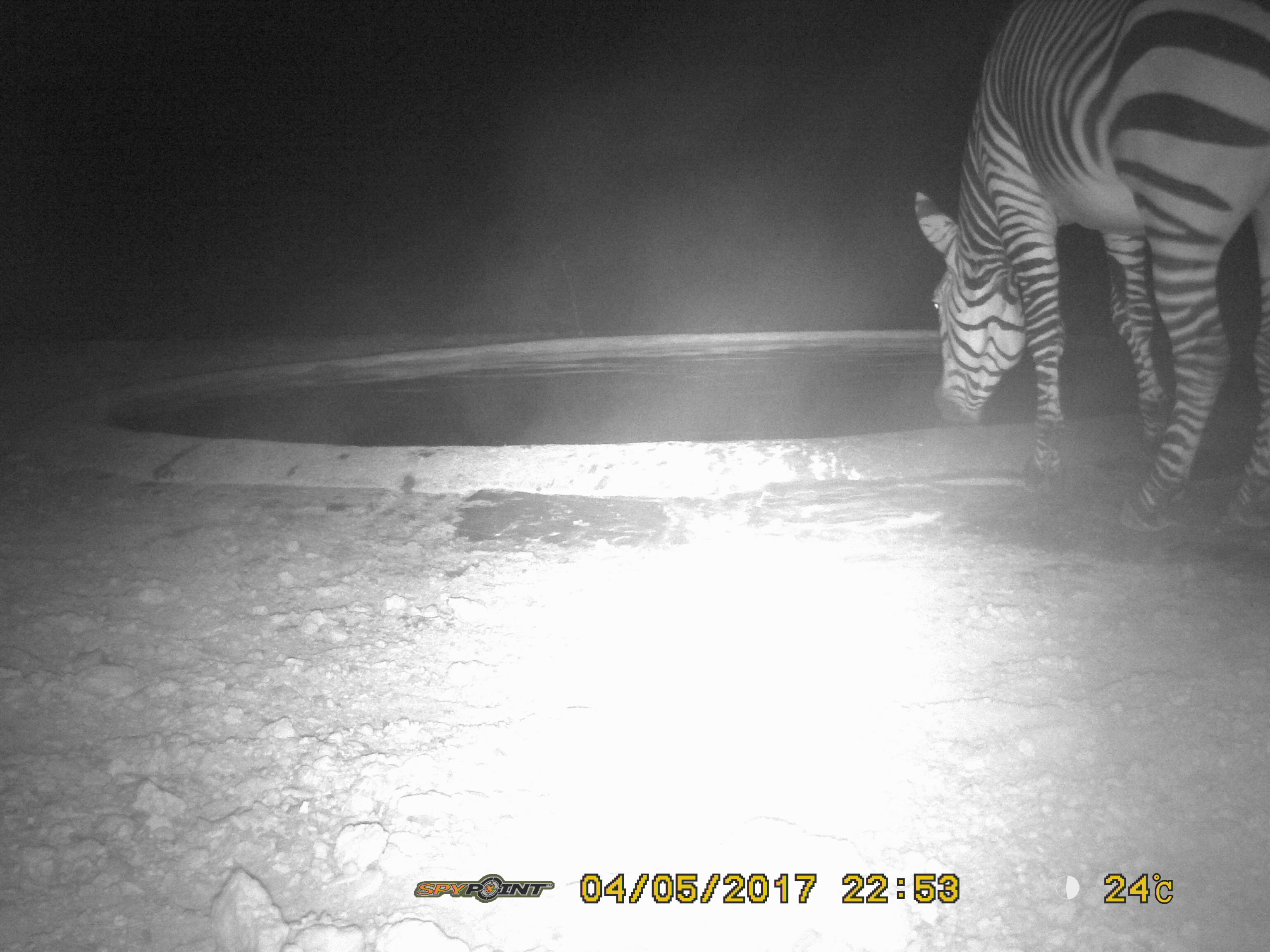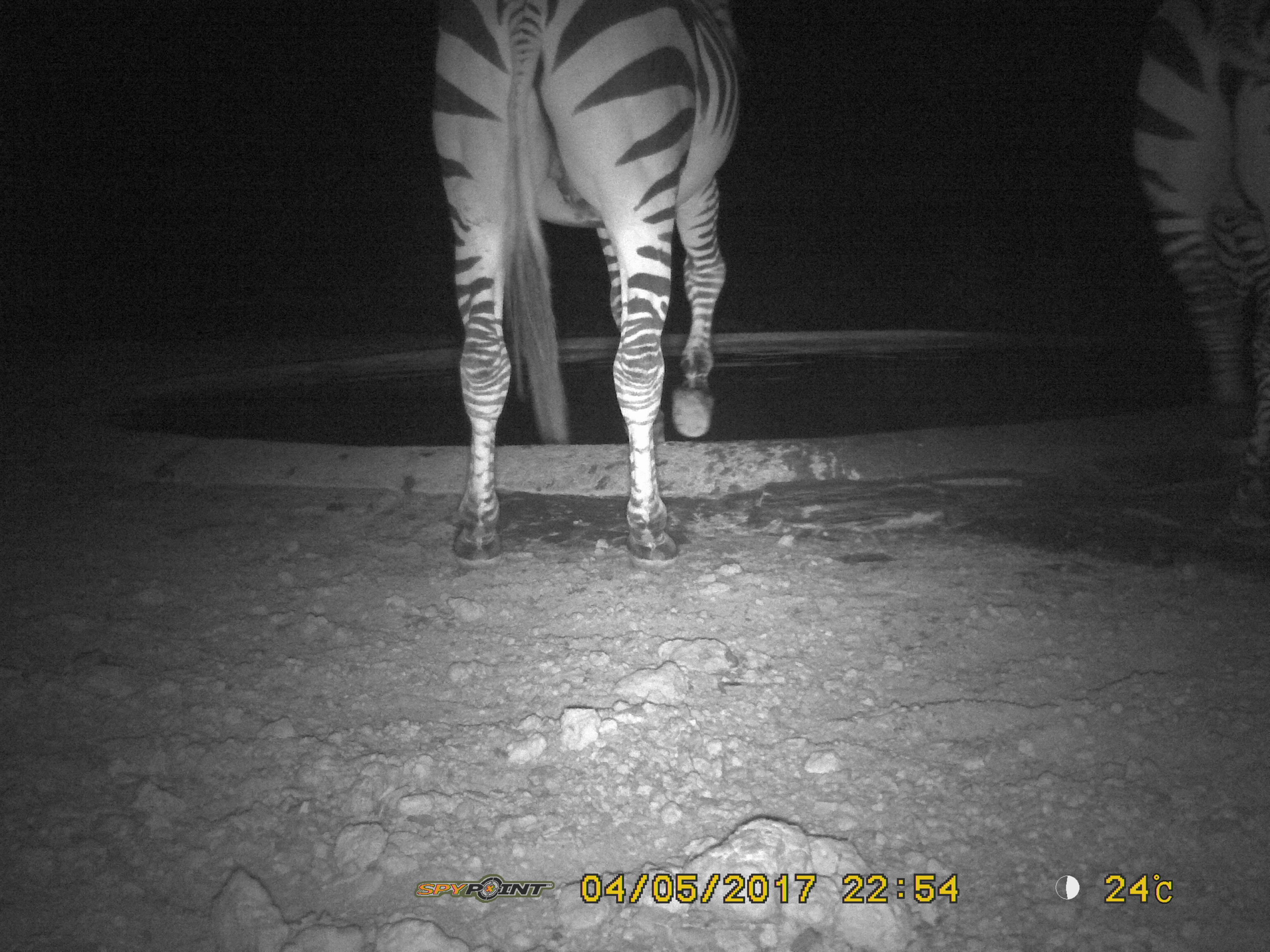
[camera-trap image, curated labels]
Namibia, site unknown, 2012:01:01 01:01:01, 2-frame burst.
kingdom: Animalia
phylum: Chordata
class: Mammalia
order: Perissodactyla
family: Equidae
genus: Equus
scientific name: Equus zebra hartmannae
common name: hartmann's mountain zebra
Equus zebra hartmannae (hartmann's mountain zebra).